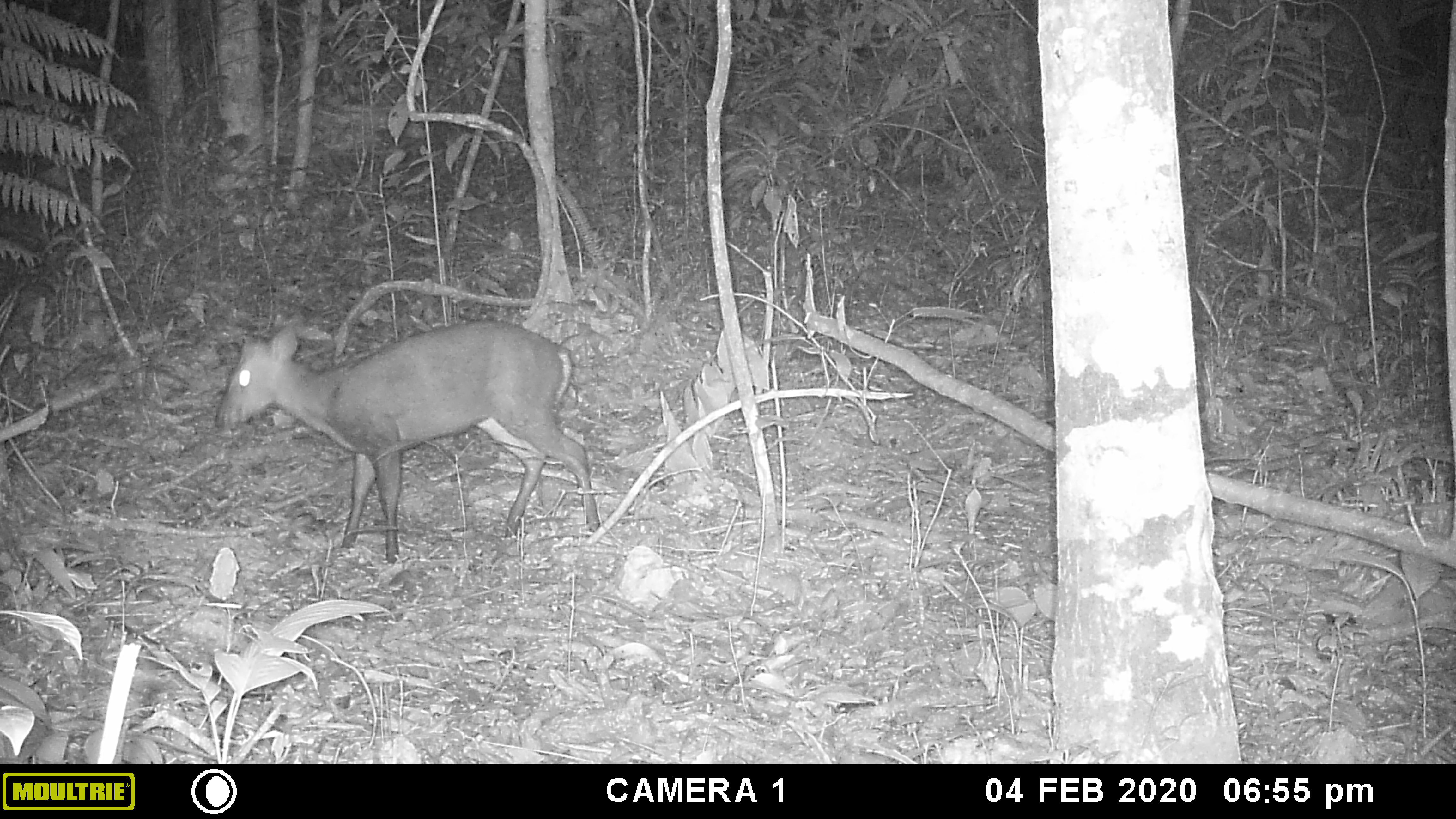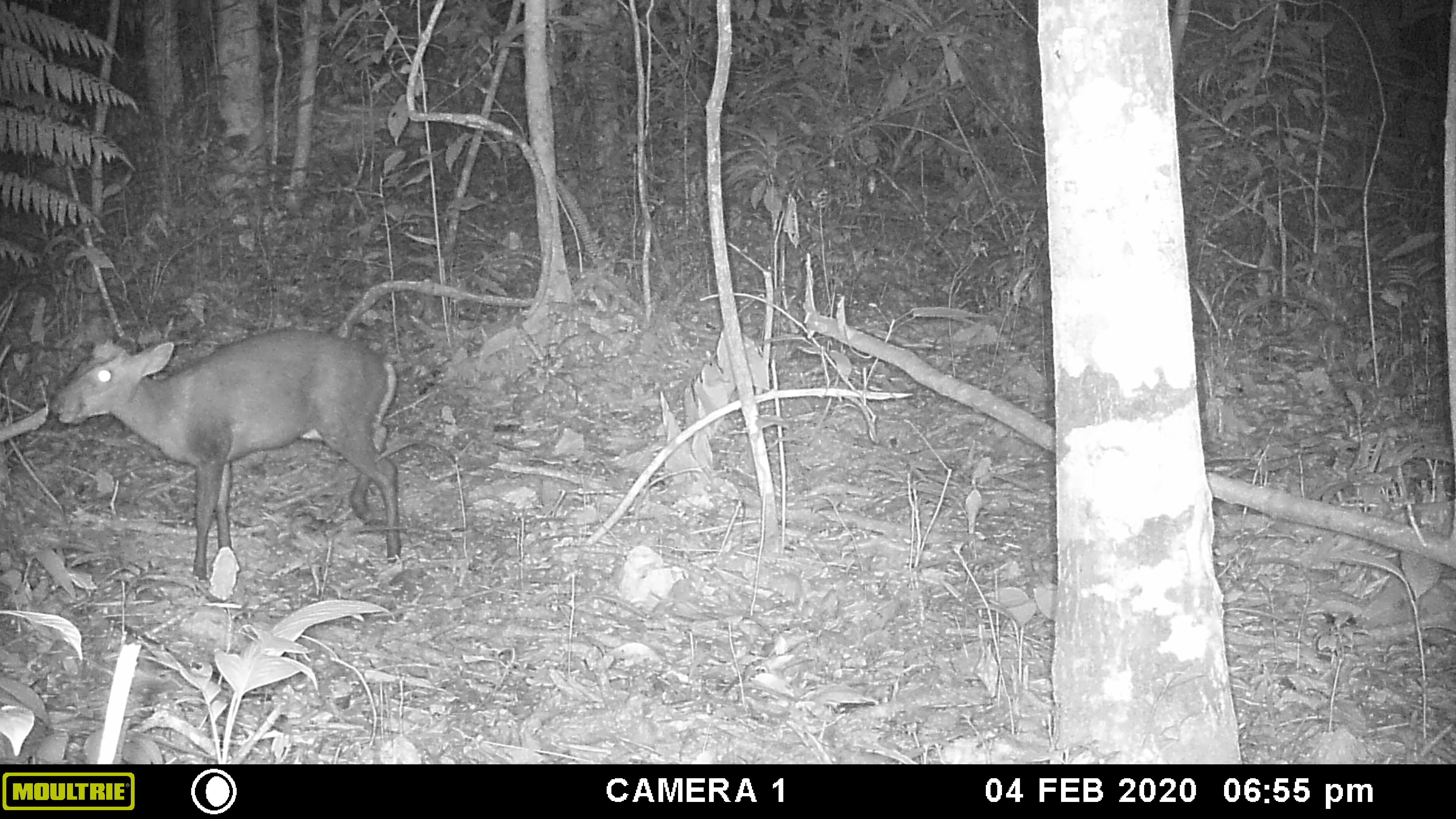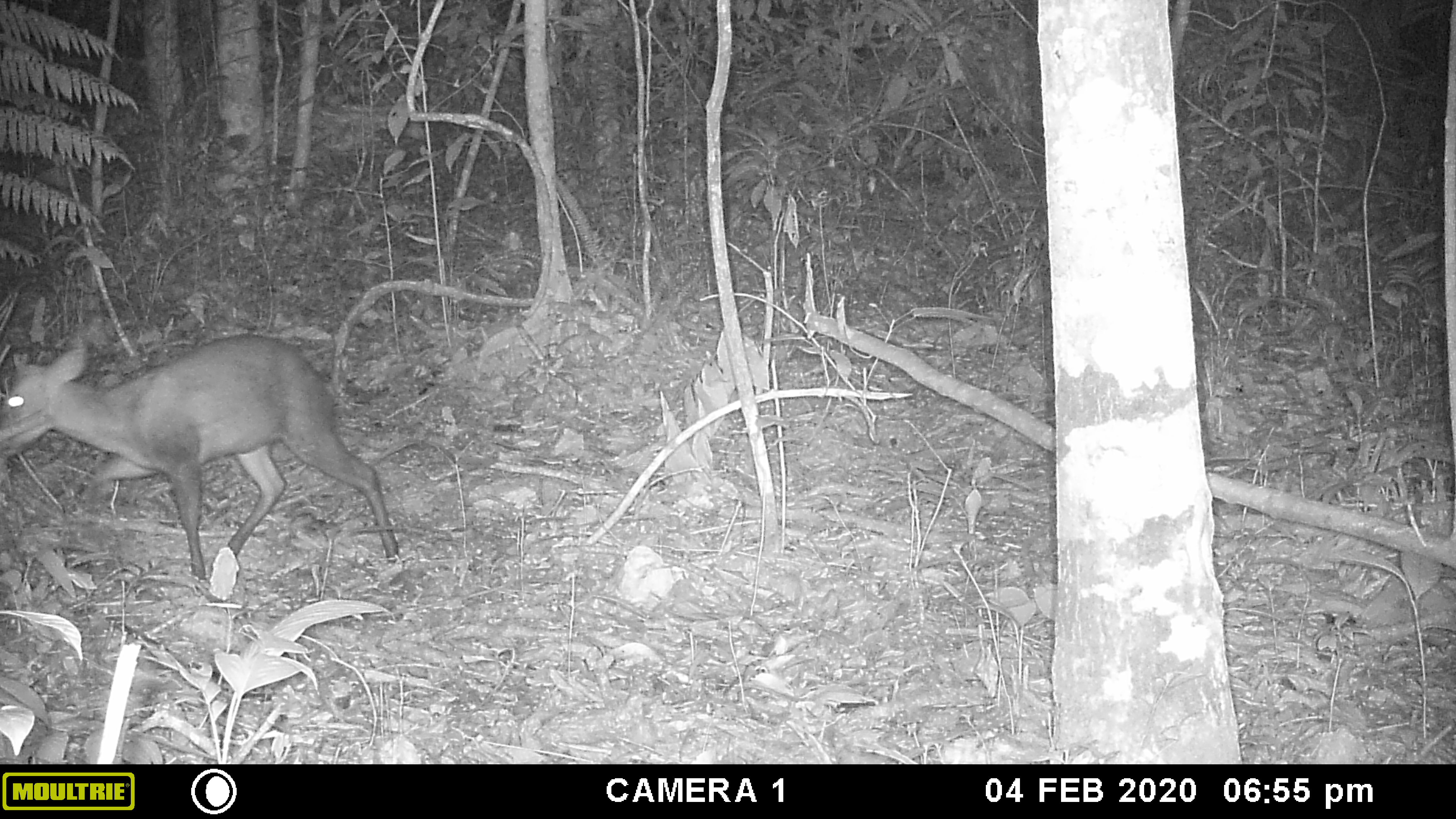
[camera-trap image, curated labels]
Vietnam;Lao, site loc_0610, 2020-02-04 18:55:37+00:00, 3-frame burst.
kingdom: Animalia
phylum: Chordata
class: Mammalia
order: Artiodactyla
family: Cervidae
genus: Muntiacus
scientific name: Muntiacus rooseveltorum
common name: roosevelt's muntjac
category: roosevelts muntjac group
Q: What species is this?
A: Roosevelts muntjac group (roosevelt's muntjac) (Muntiacus rooseveltorum).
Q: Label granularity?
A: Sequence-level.